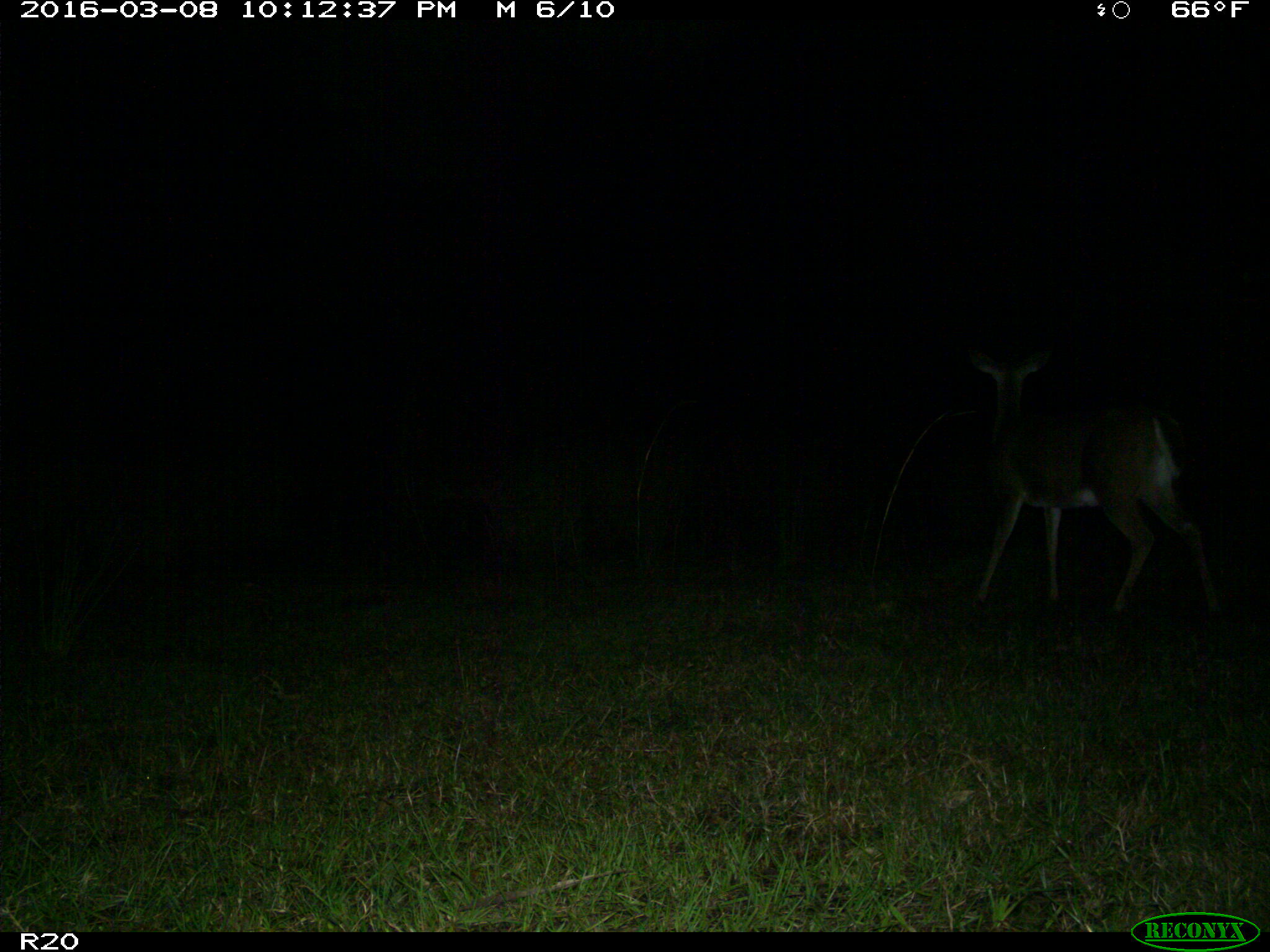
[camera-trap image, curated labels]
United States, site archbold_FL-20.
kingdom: Animalia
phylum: Chordata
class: Mammalia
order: Artiodactyla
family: Cervidae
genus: Odocoileus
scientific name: Odocoileus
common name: deer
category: unidentified deer